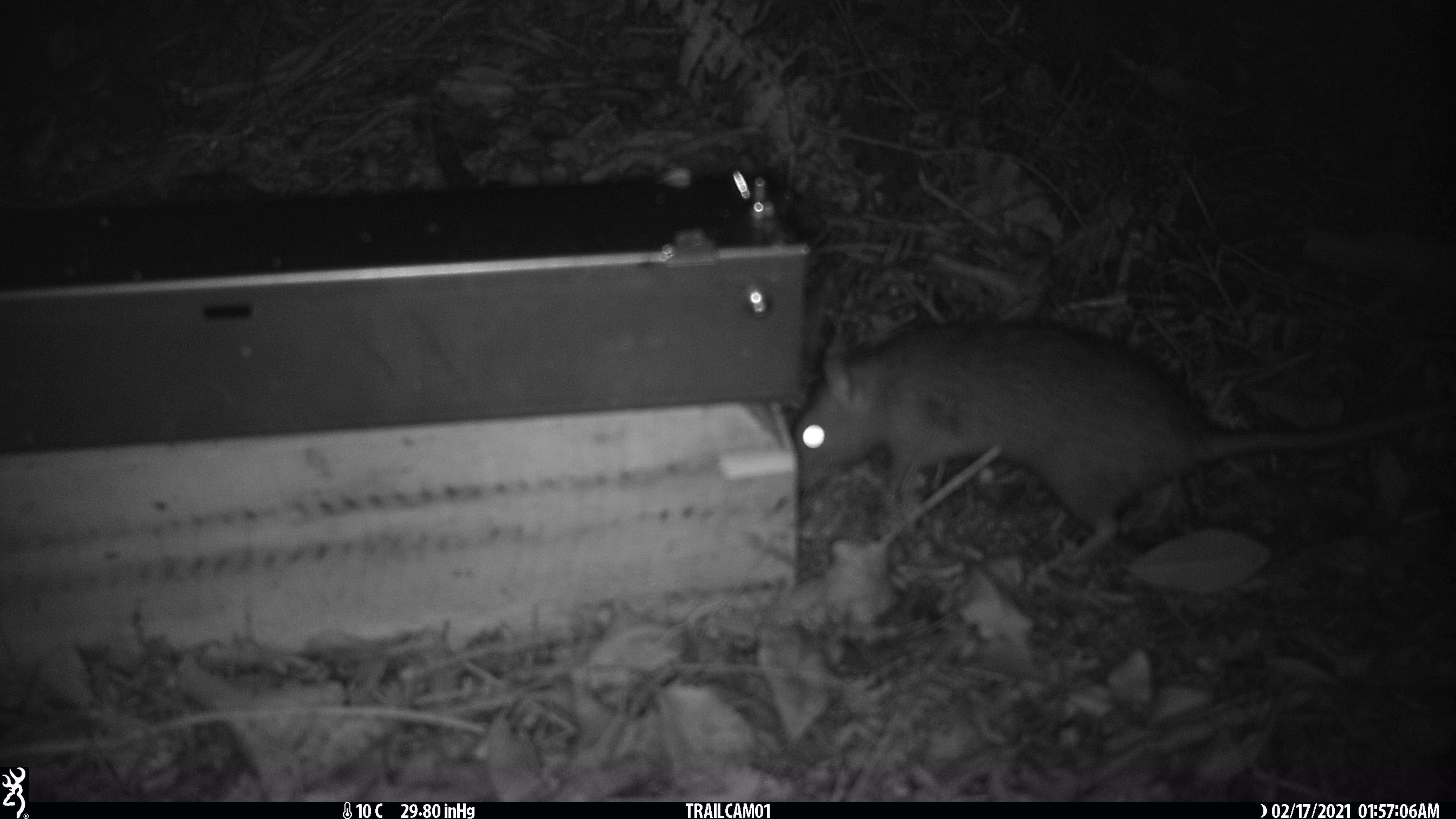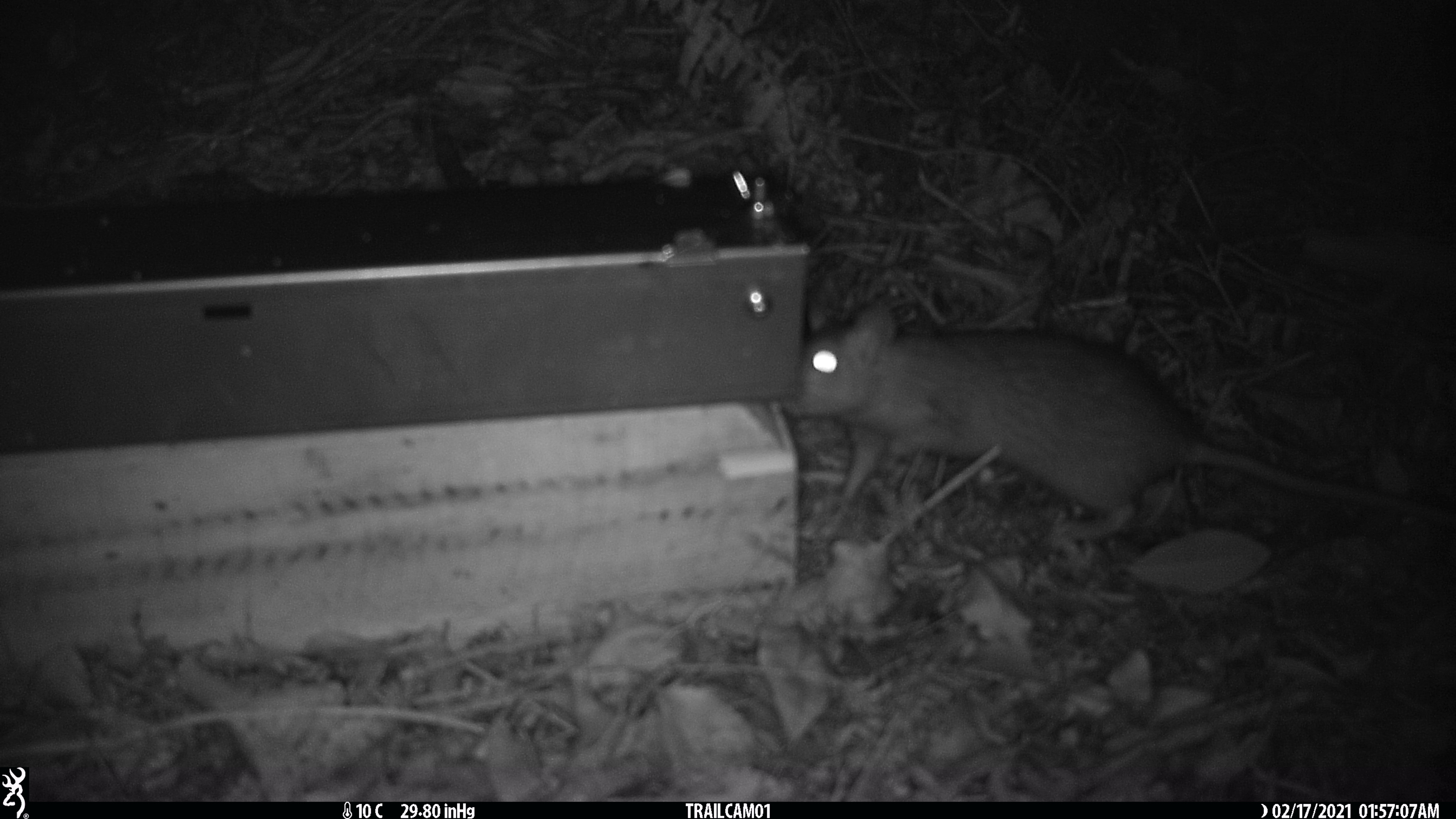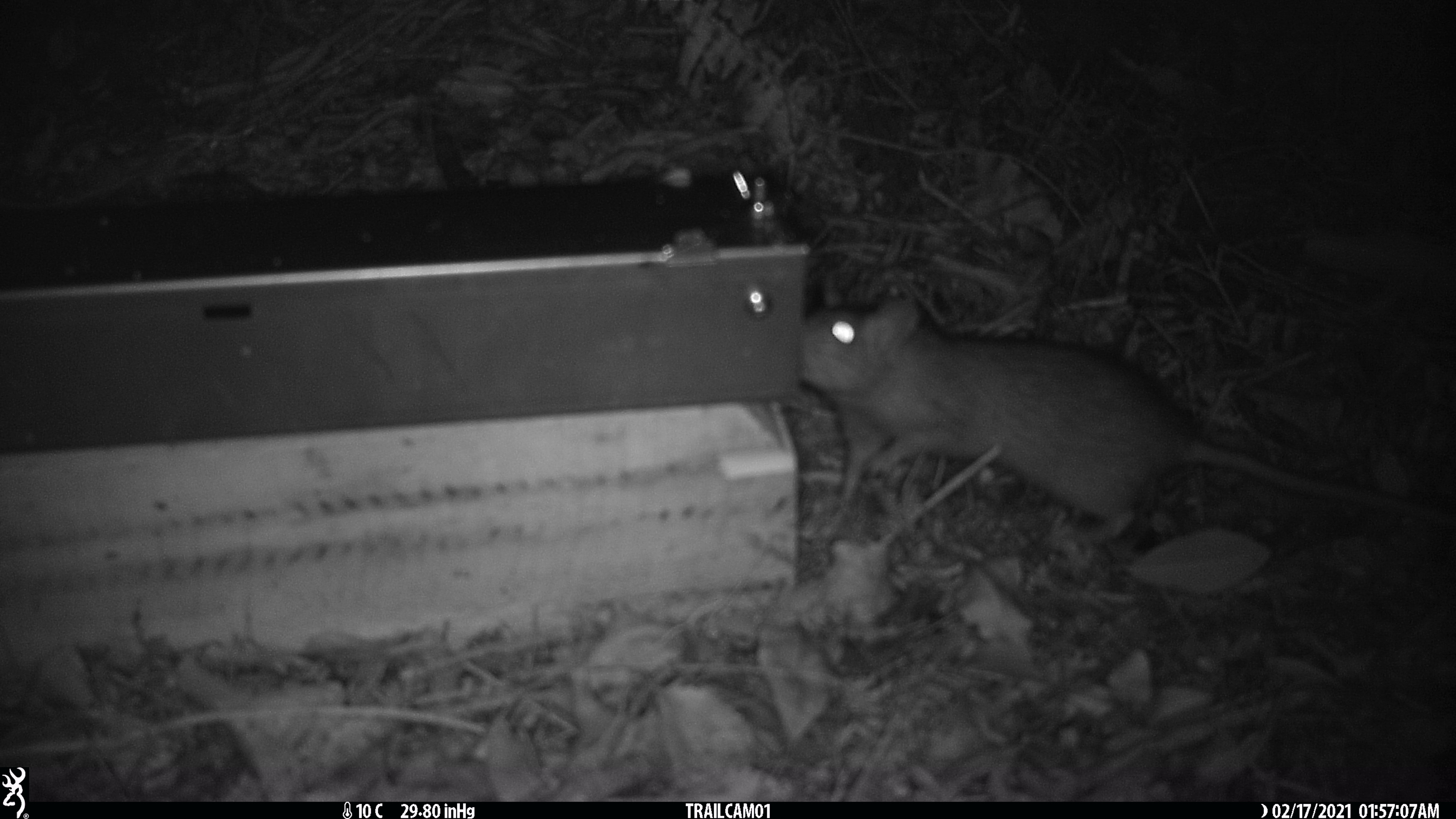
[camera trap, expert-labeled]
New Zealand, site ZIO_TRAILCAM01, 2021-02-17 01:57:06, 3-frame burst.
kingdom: Animalia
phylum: Chordata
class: Mammalia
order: Rodentia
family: Muridae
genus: Rattus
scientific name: Rattus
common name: rat